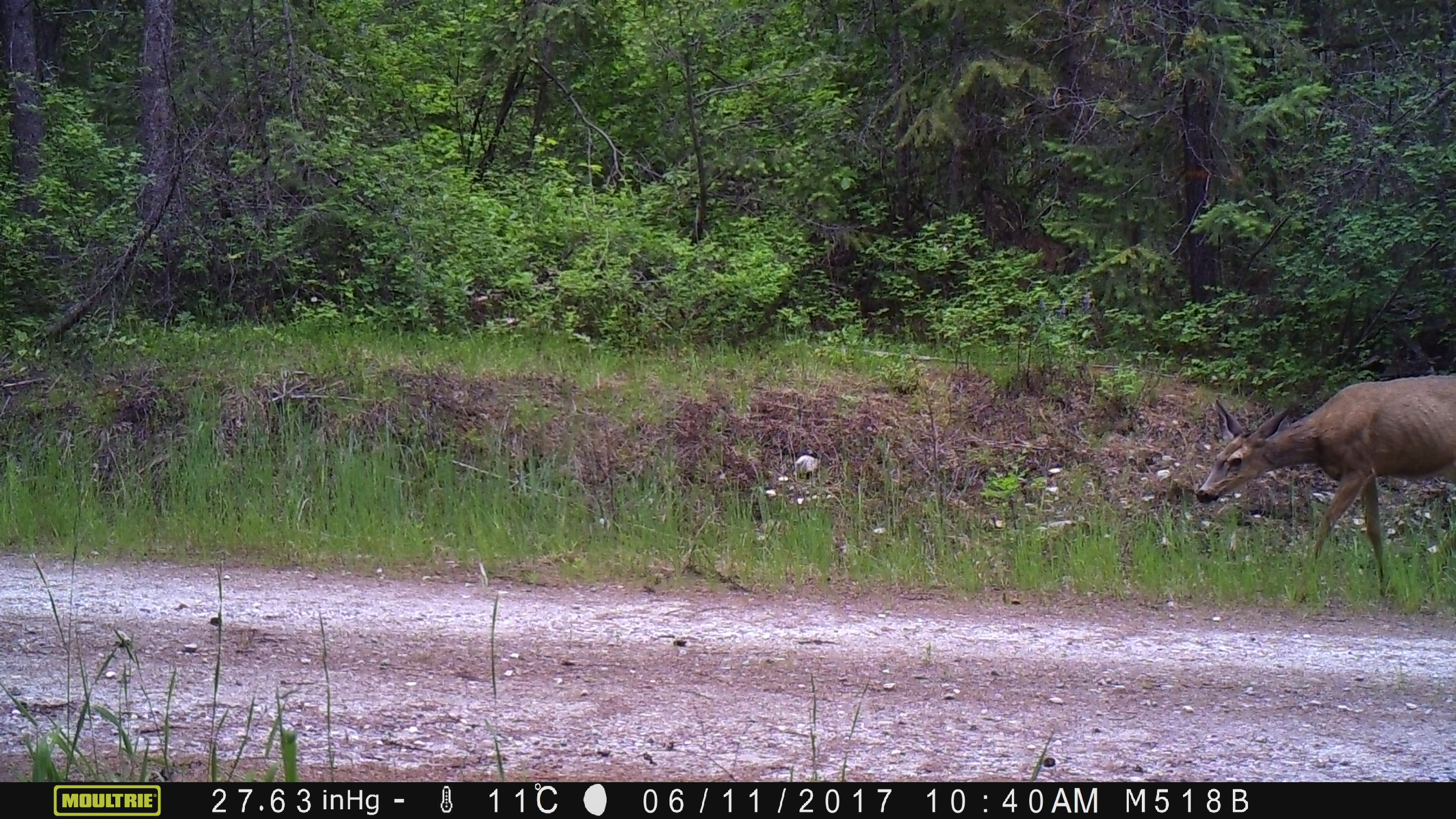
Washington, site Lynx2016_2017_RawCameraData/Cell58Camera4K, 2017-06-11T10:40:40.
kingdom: Animalia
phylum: Chordata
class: Mammalia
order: Artiodactyla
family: Cervidae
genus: Odocoileus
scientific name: Odocoileus hemionus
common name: mule deer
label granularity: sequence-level